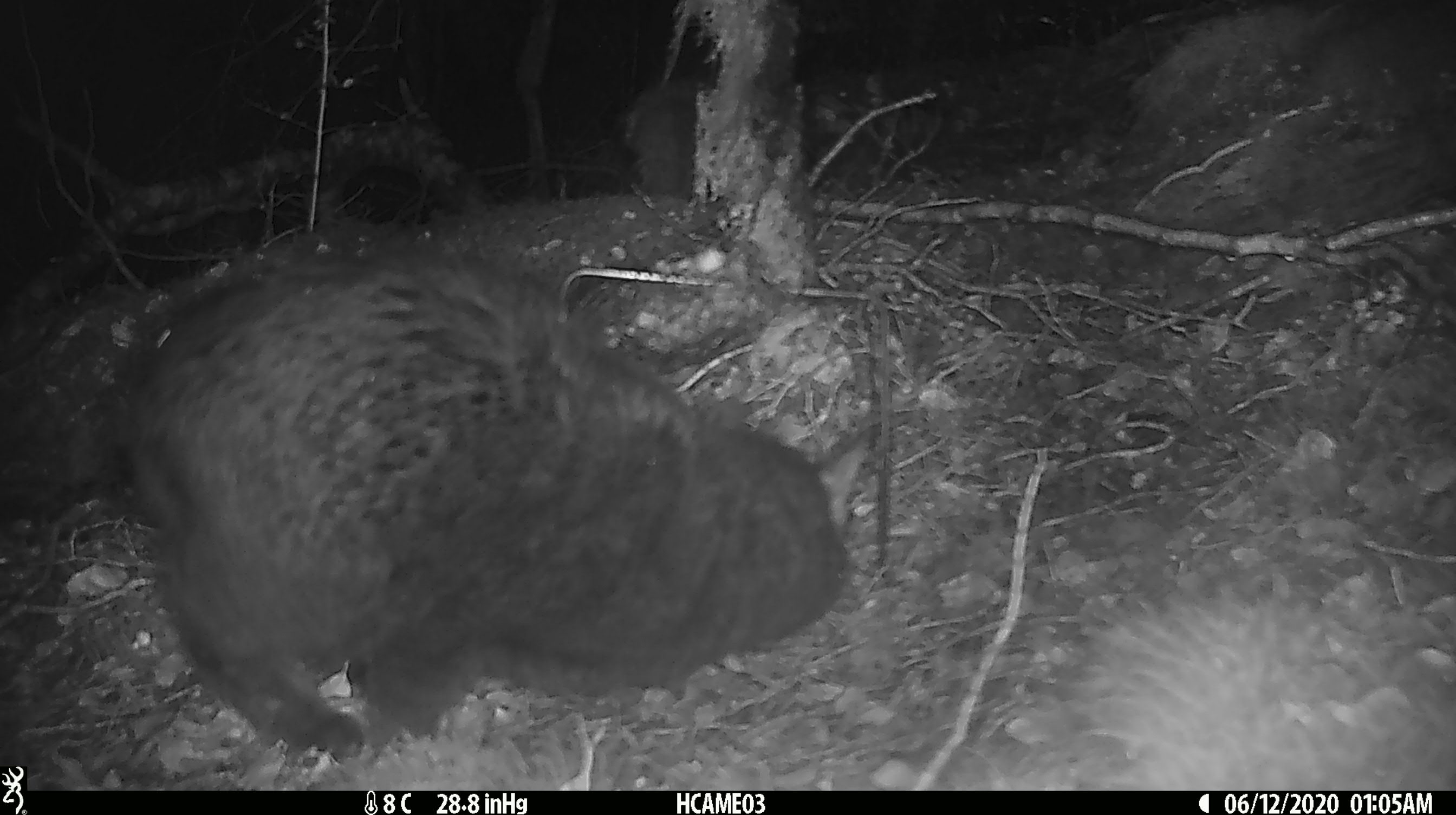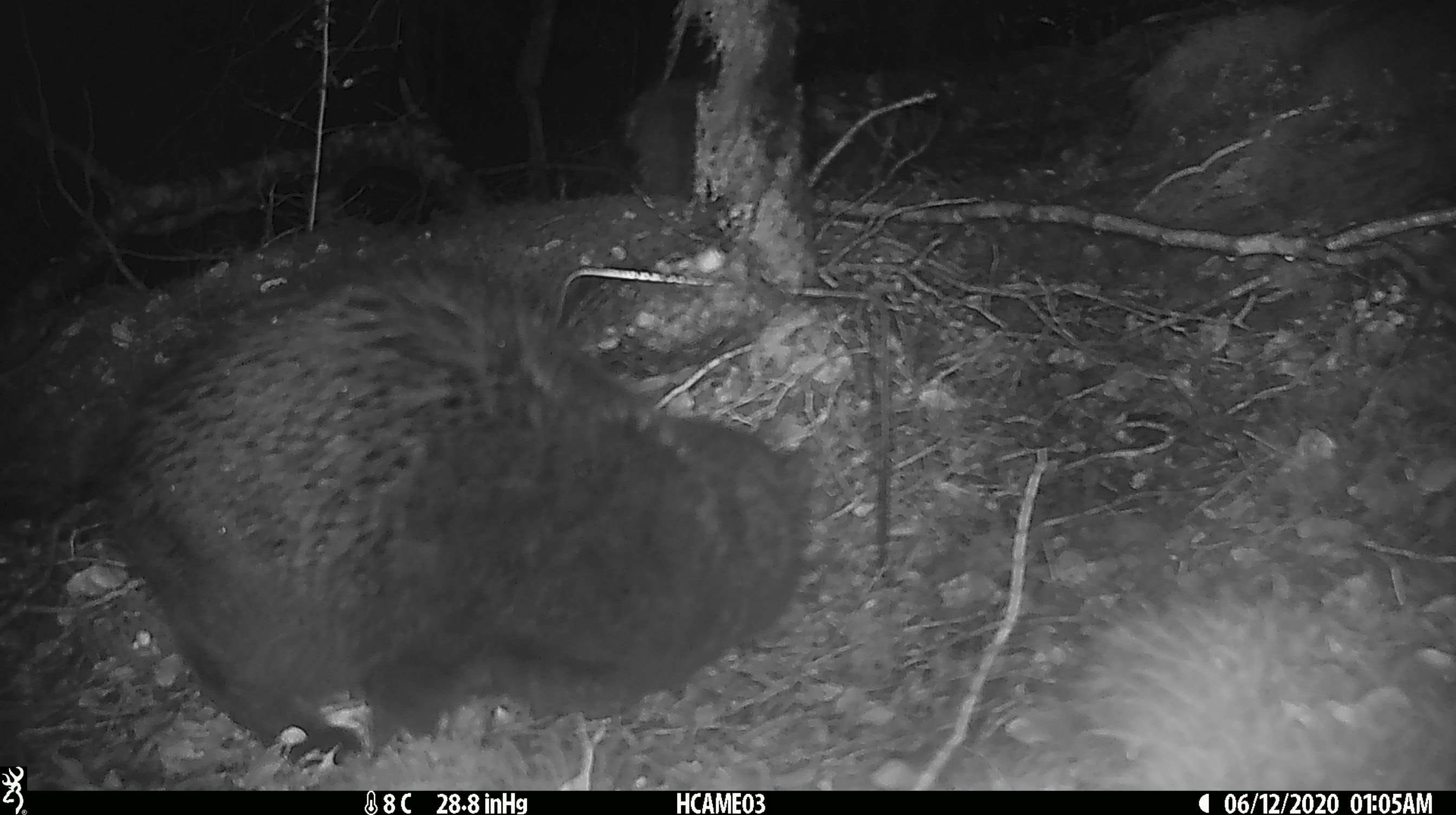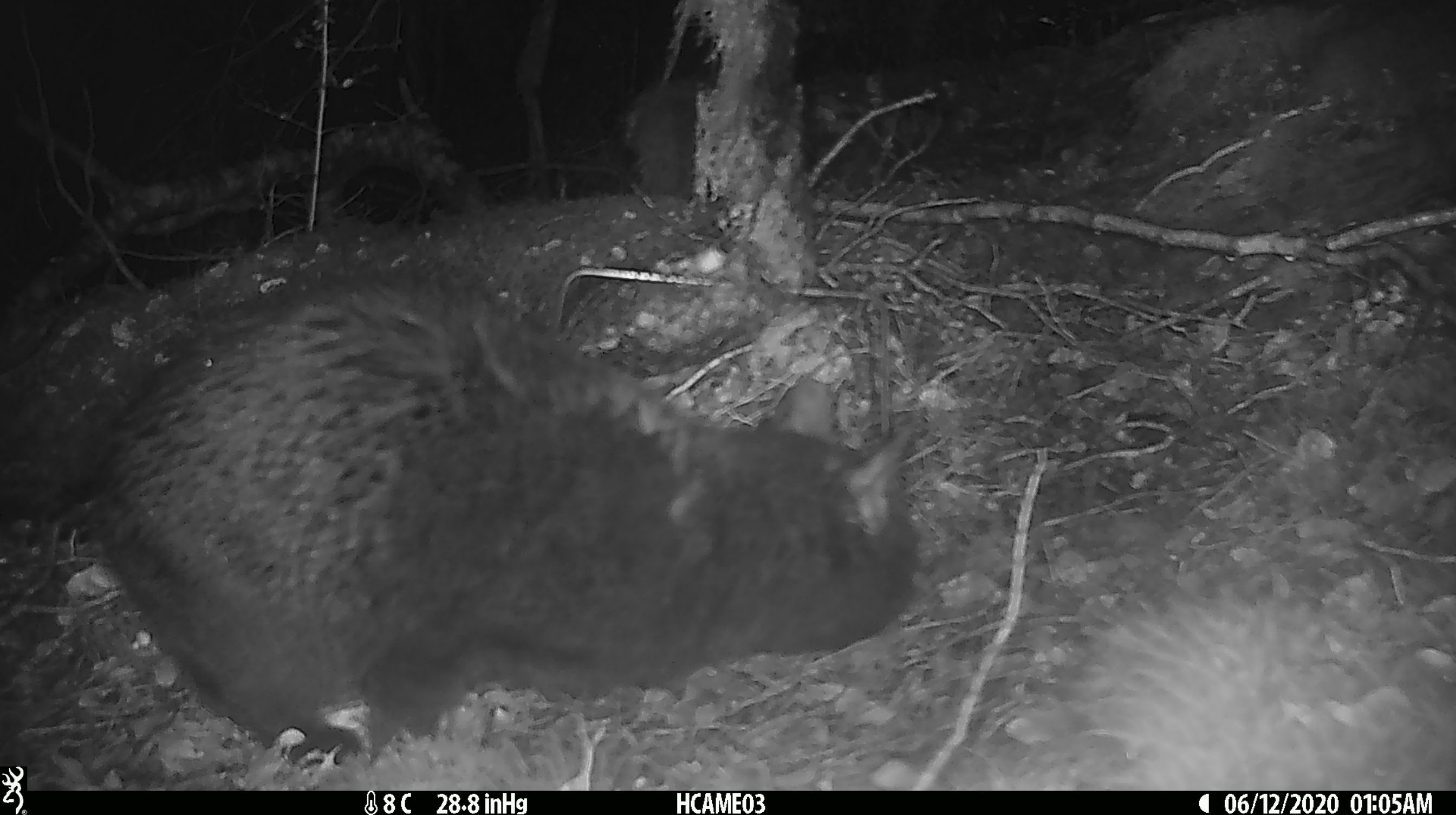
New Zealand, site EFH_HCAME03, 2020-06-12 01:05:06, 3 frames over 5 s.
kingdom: Animalia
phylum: Chordata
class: Mammalia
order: Carnivora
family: Felidae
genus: Felis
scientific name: Felis catus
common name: domestic cat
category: cat